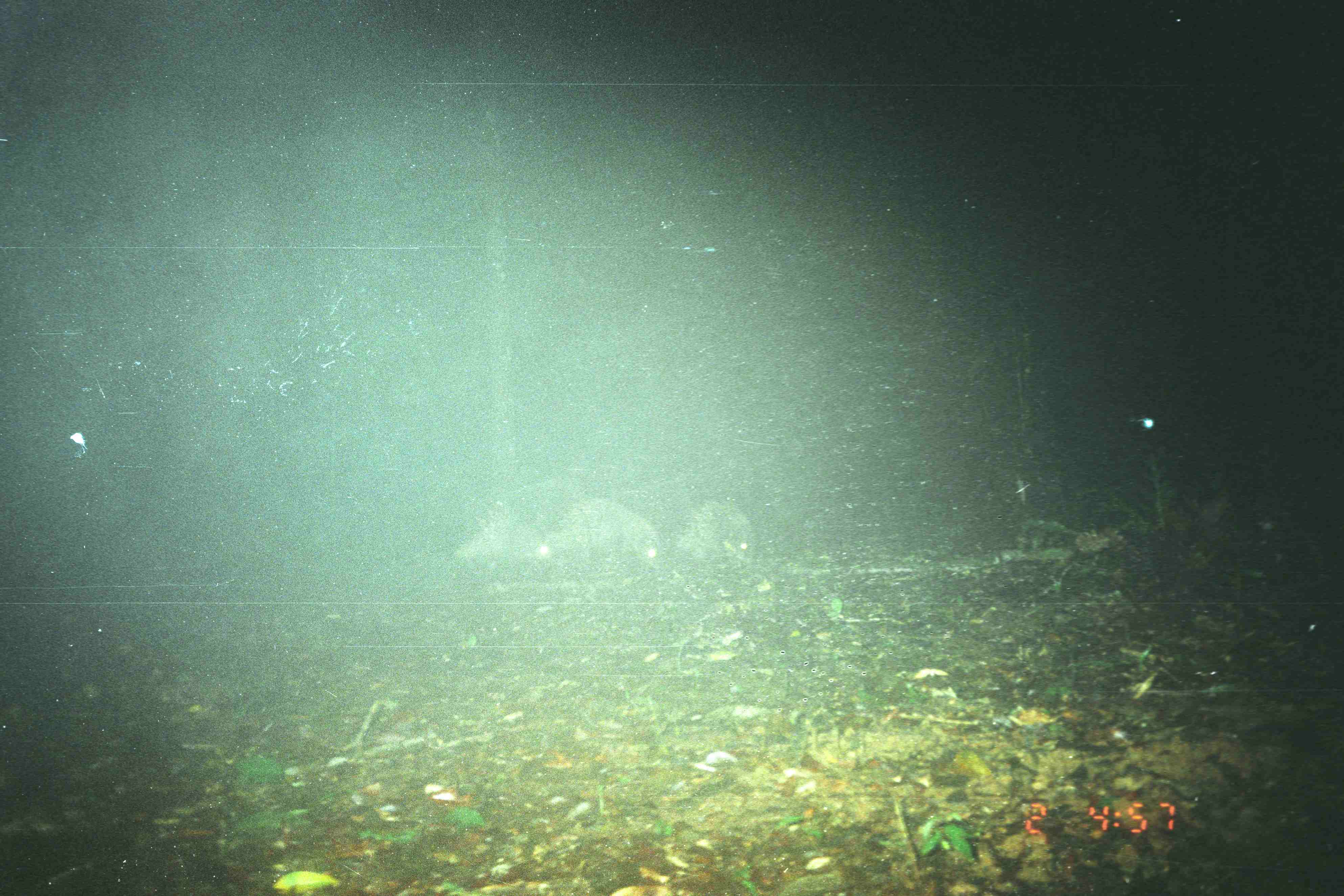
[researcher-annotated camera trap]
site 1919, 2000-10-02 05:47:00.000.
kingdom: Animalia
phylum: Chordata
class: Mammalia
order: Rodentia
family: Hystricidae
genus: Hystrix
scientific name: Hystrix brachyura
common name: east asian porcupine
Hystrix brachyura (east asian porcupine), count 3.